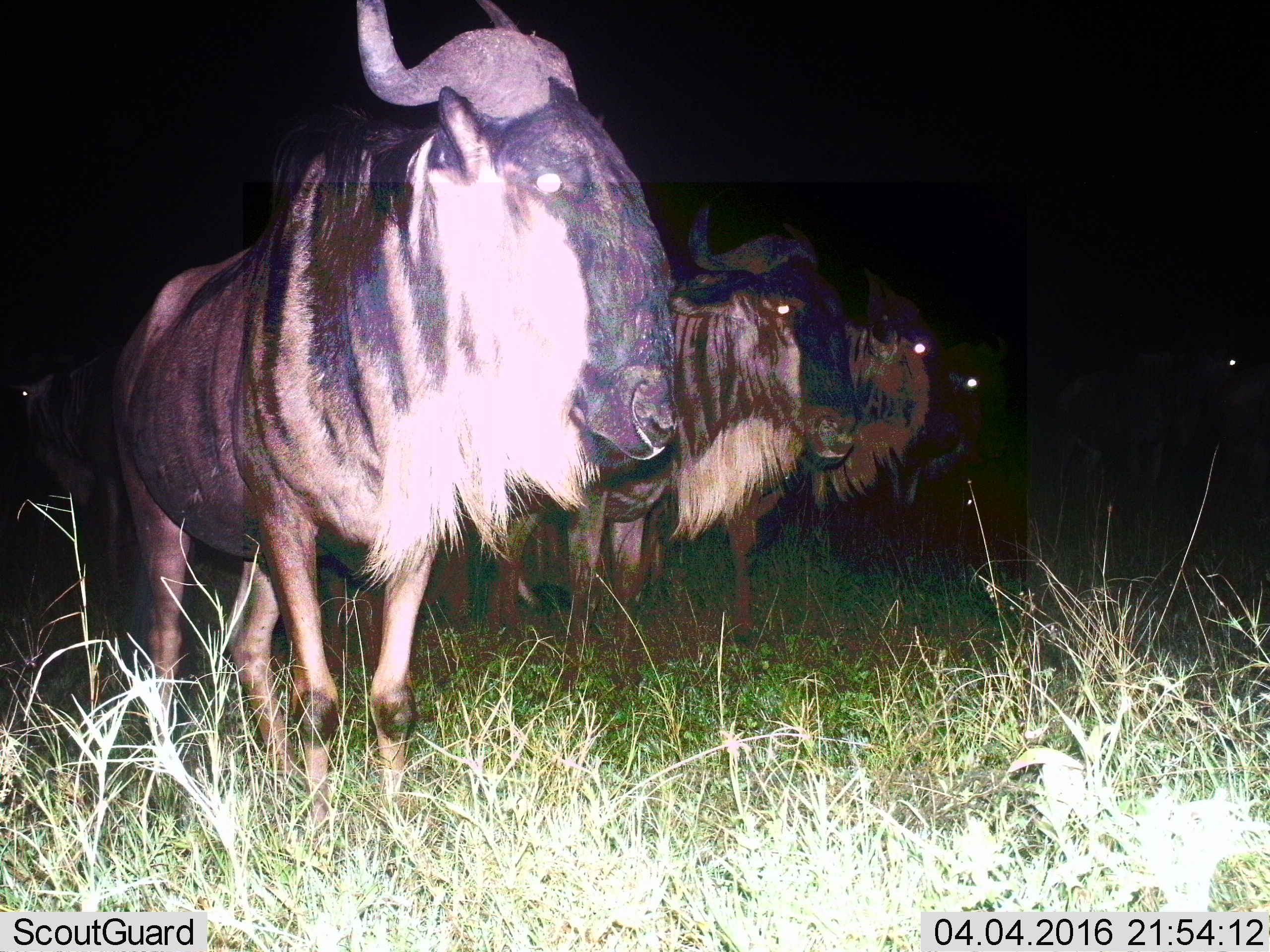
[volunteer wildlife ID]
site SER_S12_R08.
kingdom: Animalia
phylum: Chordata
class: Mammalia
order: Artiodactyla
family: Bovidae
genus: Connochaetes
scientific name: Connochaetes taurinus taurinus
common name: blue wildebeest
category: wildebeestblue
Wildebeestblue (blue wildebeest) (Connochaetes taurinus taurinus), count 5. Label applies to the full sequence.